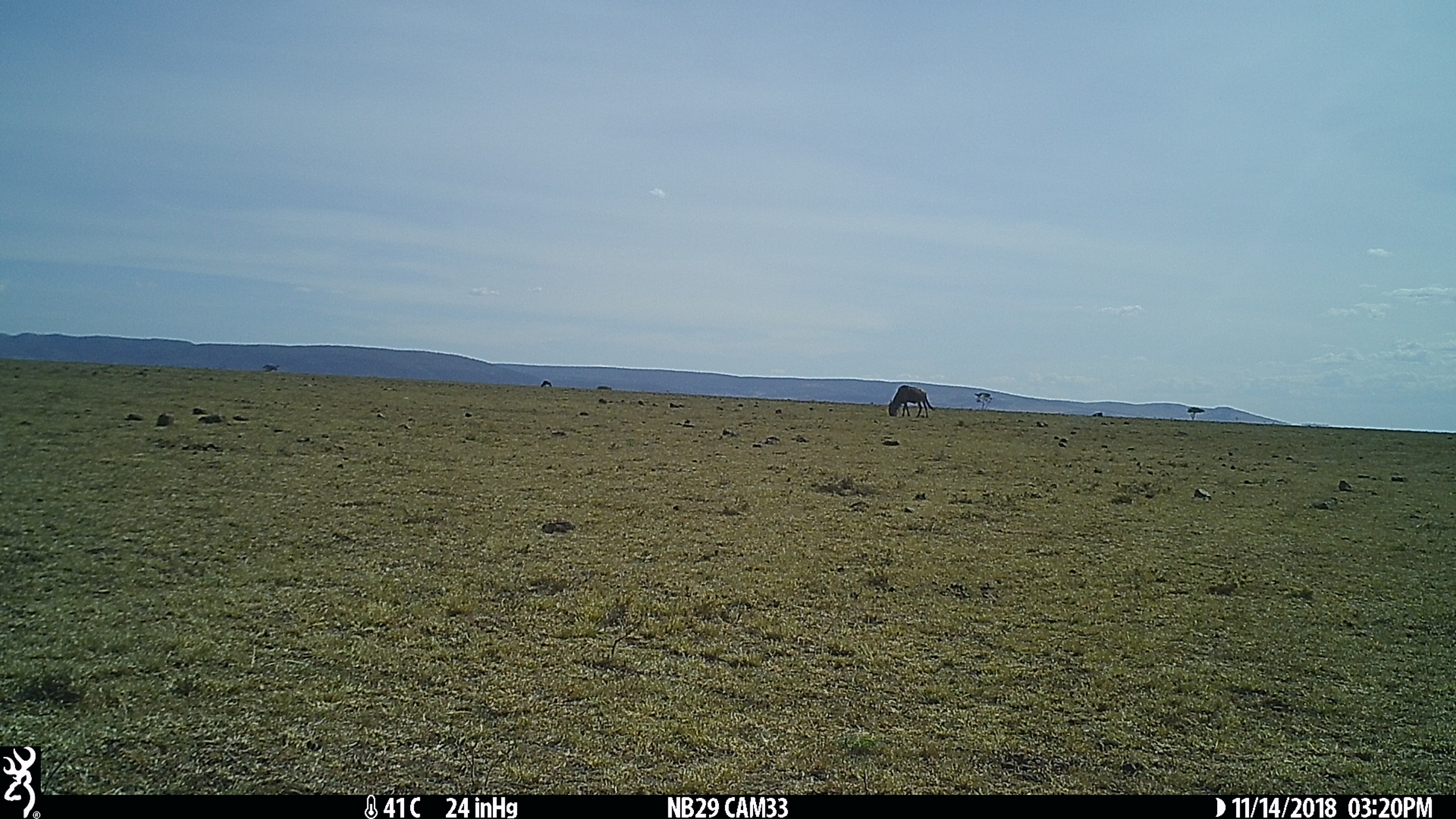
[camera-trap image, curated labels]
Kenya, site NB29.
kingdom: Animalia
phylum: Chordata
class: Mammalia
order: Artiodactyla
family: Bovidae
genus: Connochaetes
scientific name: Connochaetes taurinus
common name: blue wildebeest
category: wildebeest